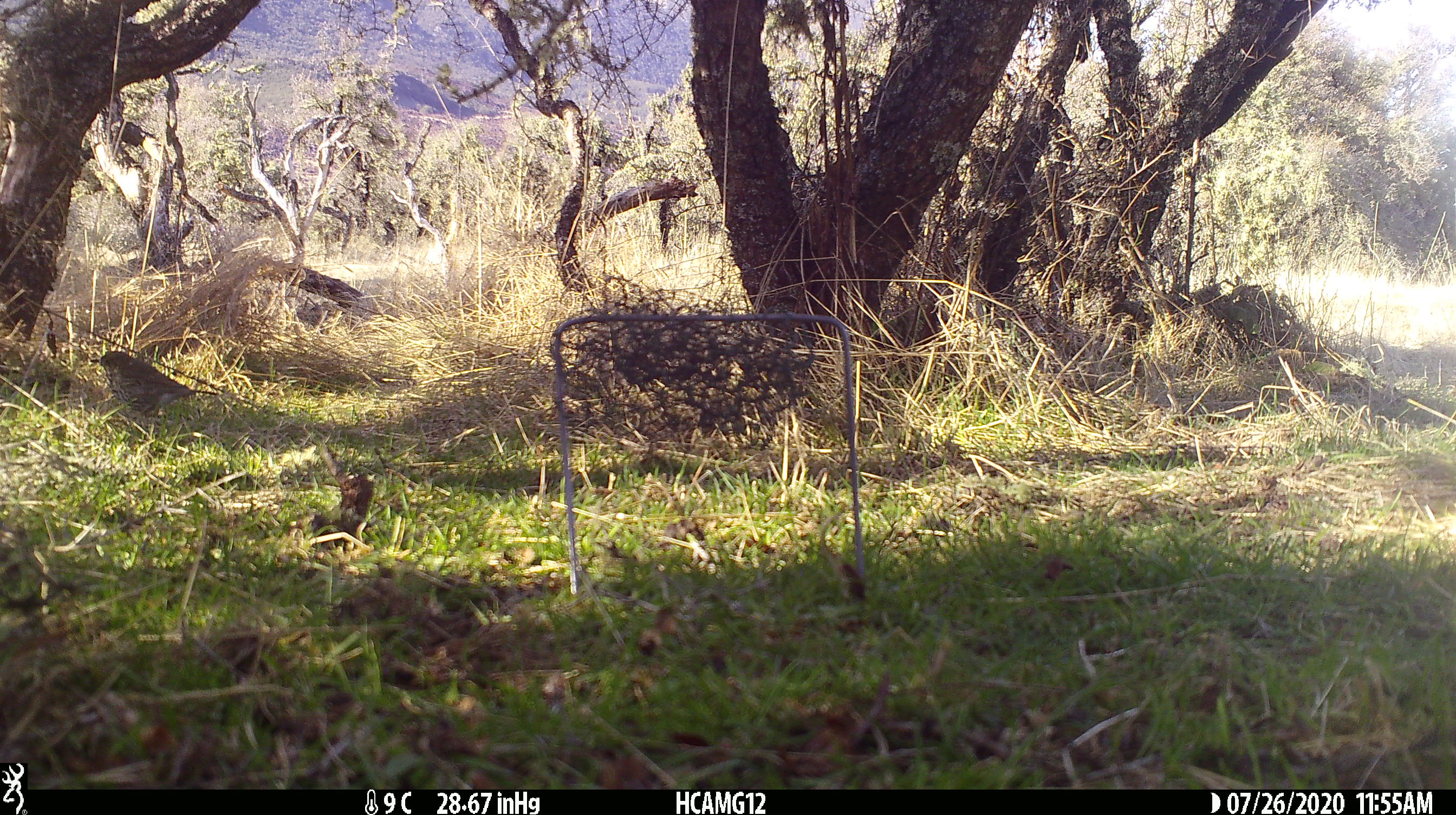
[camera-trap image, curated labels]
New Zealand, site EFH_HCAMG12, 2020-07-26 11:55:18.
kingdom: Animalia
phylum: Chordata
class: Aves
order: Passeriformes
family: Turdidae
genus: Turdus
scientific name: Turdus philomelos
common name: song thrush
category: thrush